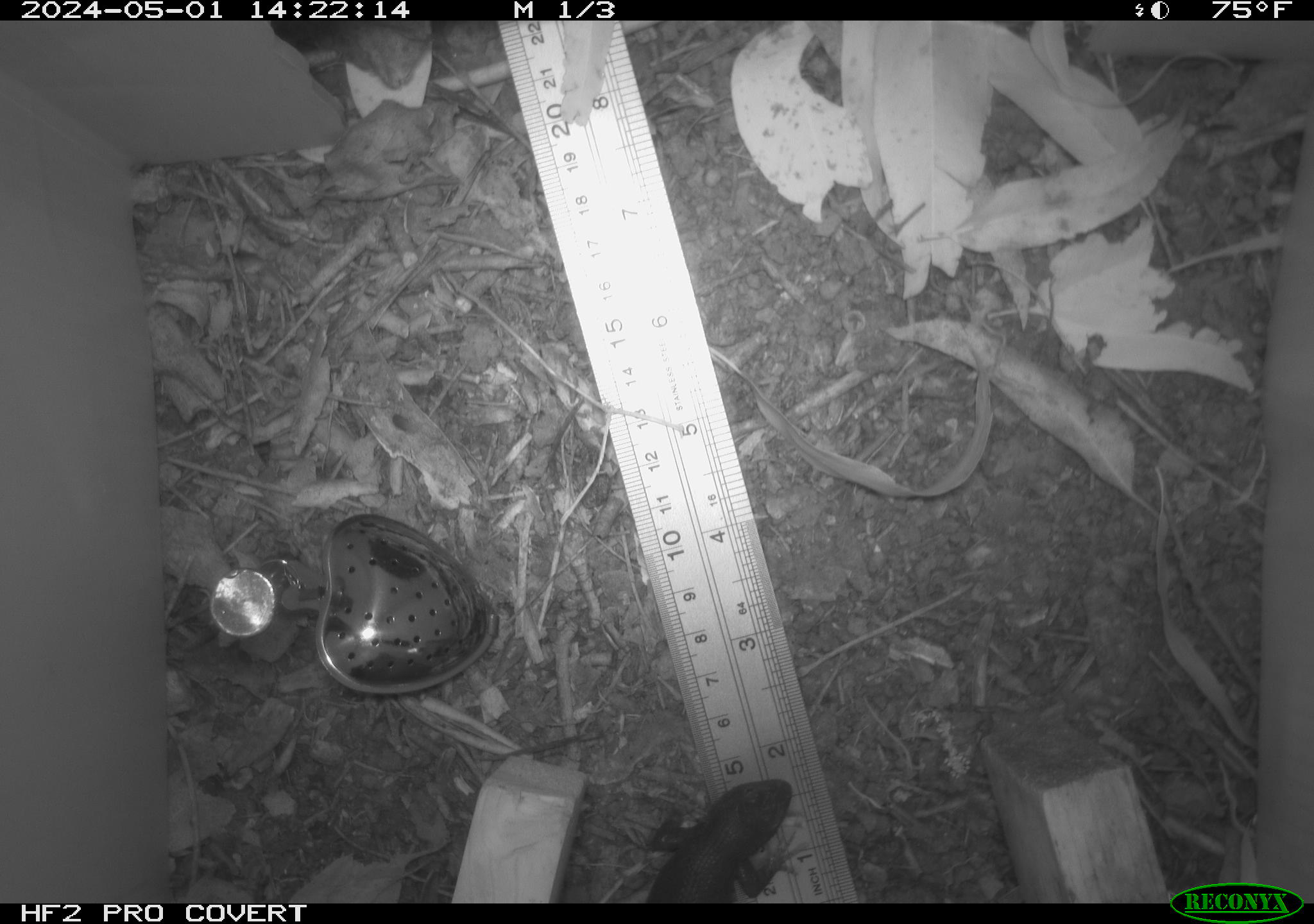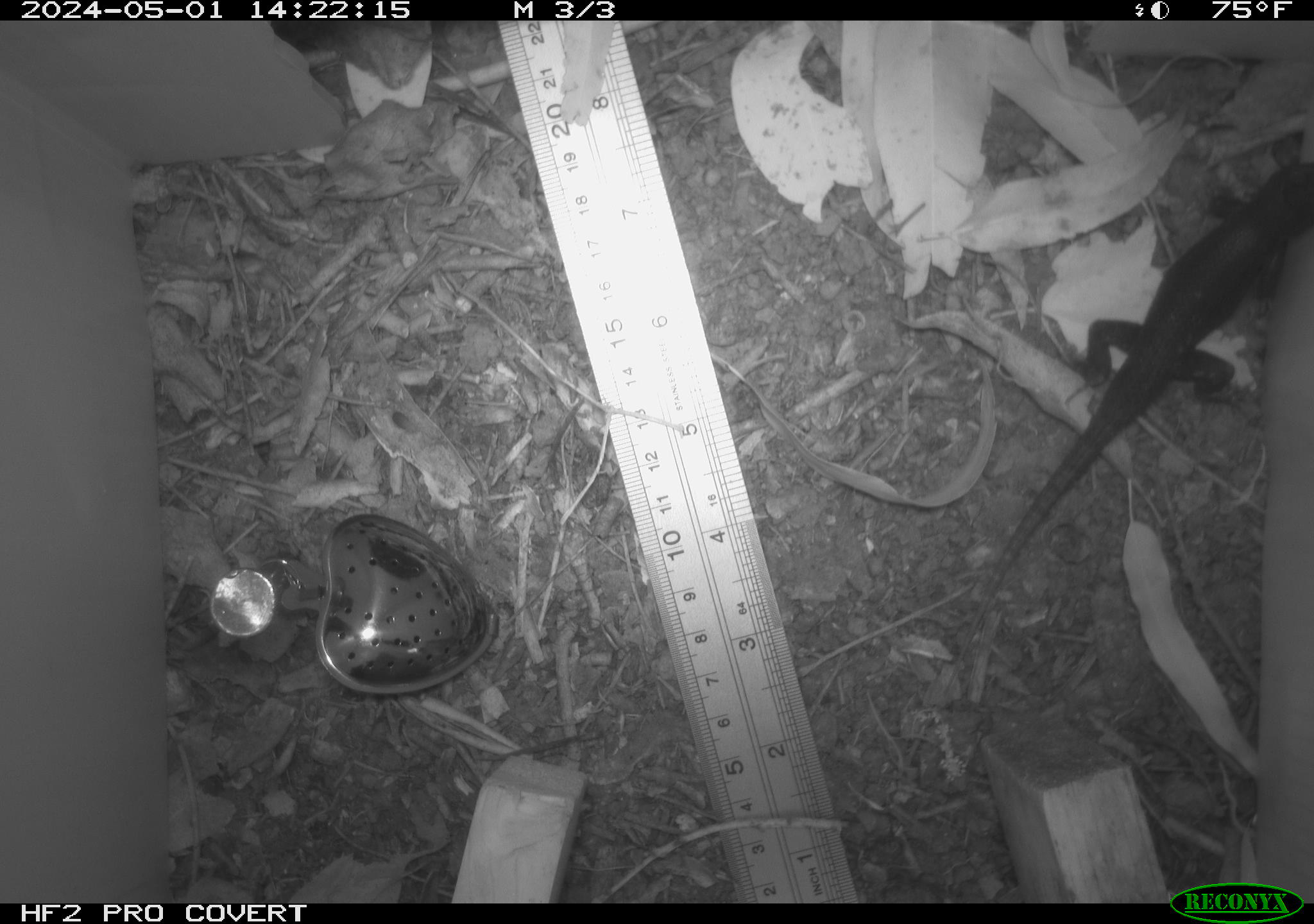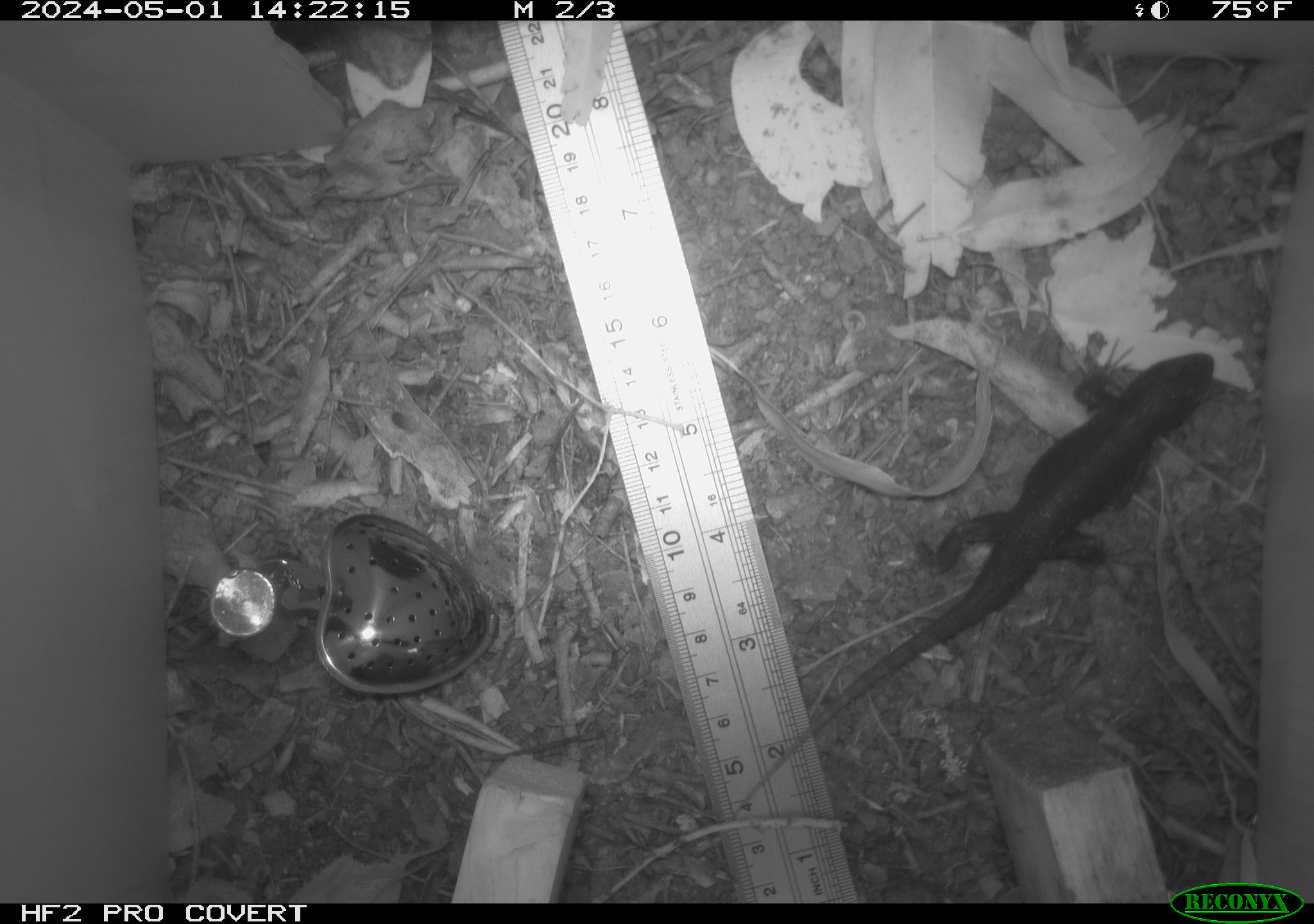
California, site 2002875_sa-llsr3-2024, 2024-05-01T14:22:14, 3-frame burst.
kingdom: Animalia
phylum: Chordata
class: Reptilia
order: Squamata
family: Phrynosomatidae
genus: Sceloporus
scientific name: Sceloporus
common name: spiny lizards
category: sceloporus species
Sceloporus species (spiny lizards) (Sceloporus).